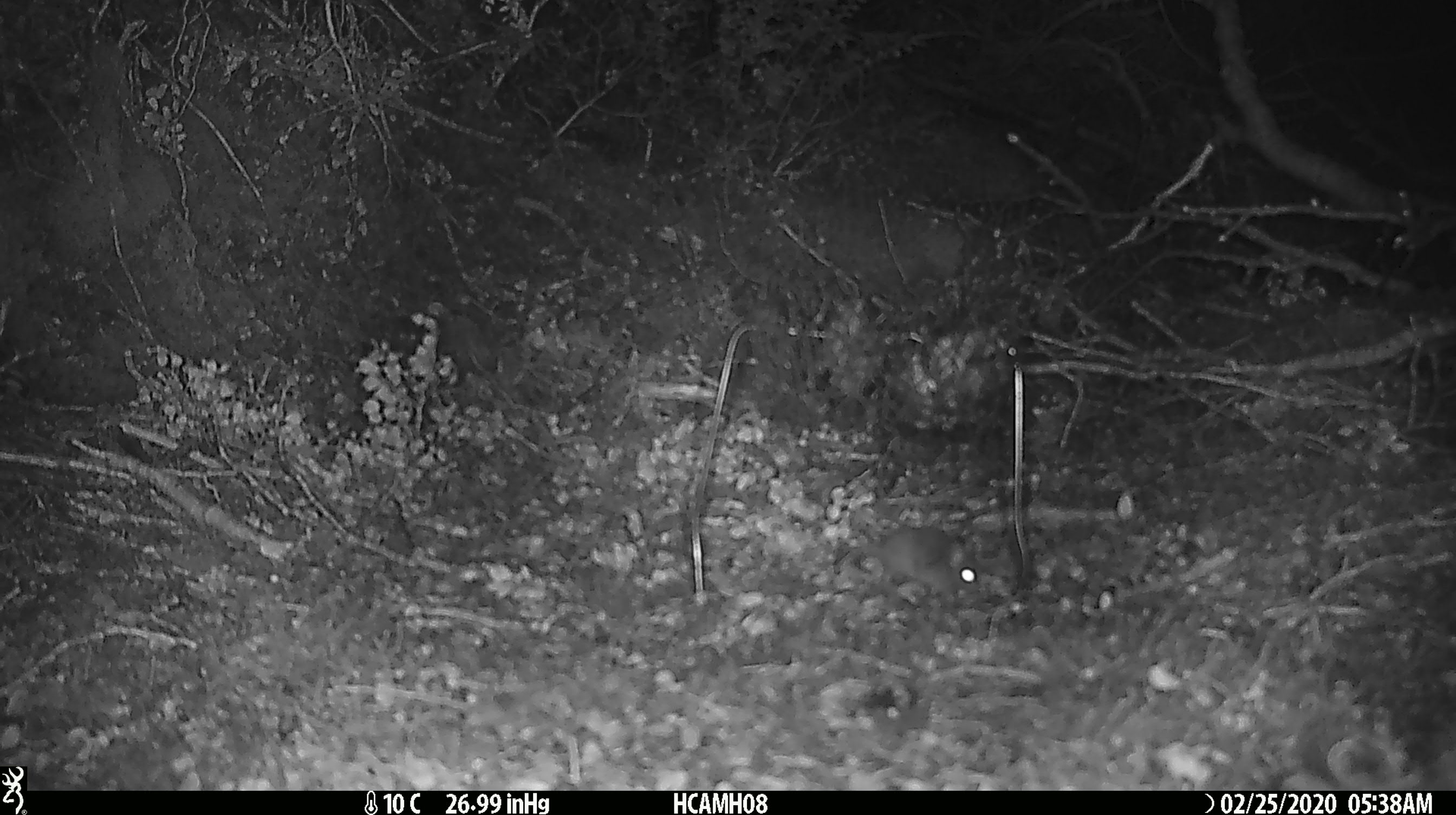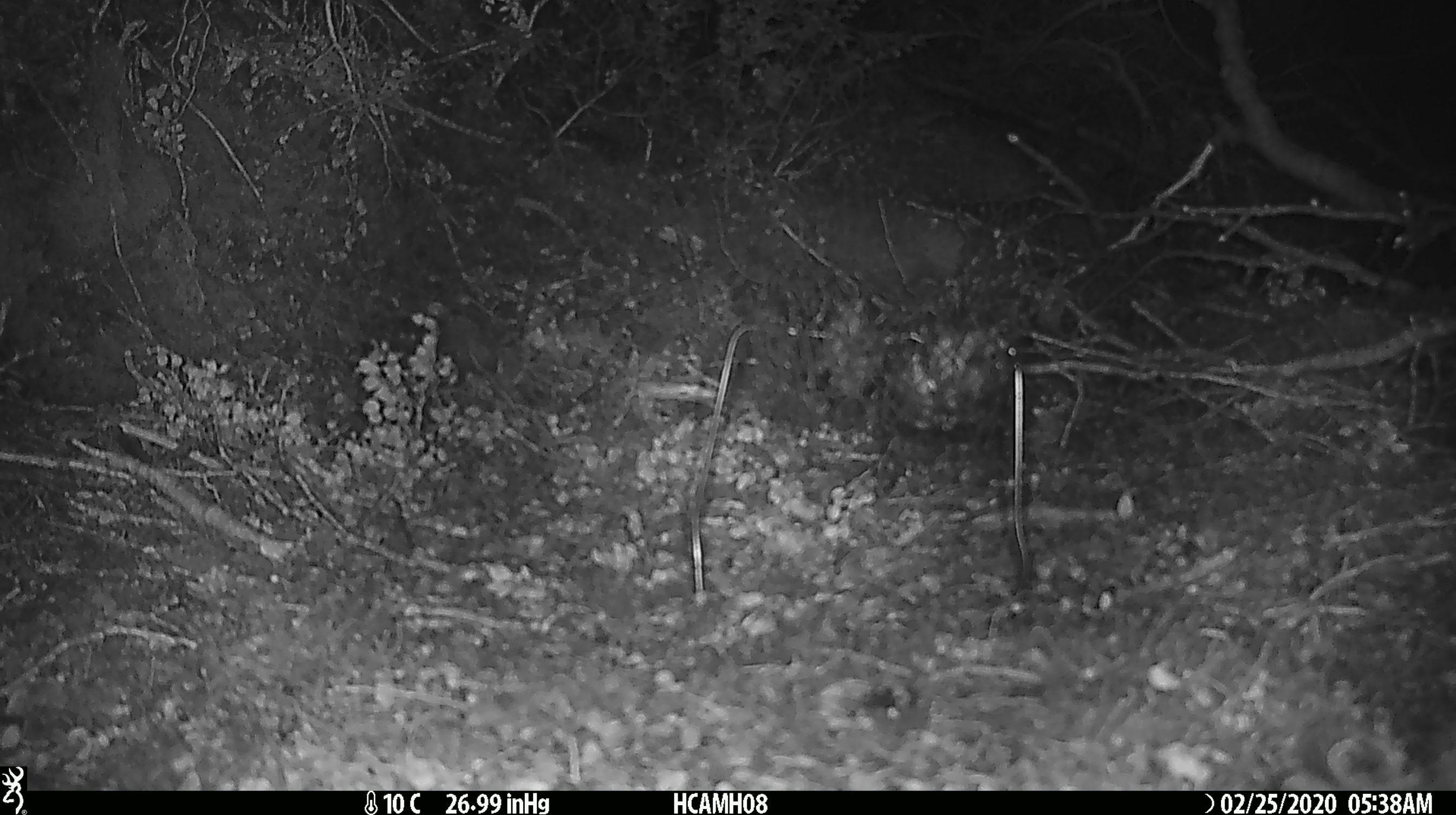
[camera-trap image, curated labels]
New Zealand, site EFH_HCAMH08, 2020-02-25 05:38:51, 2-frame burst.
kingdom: Animalia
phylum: Chordata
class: Mammalia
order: Rodentia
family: Muridae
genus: Mus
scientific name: Mus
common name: mouse